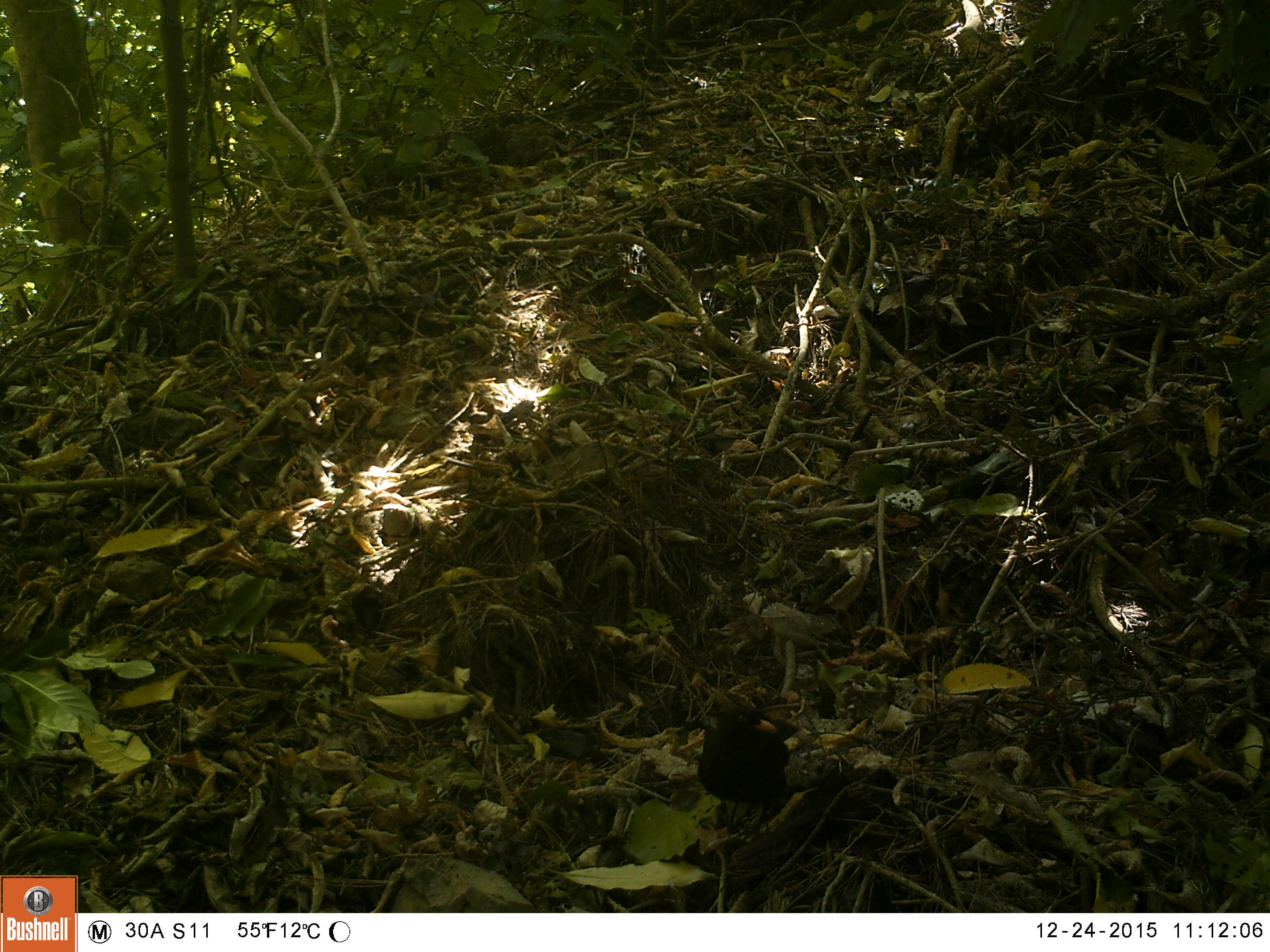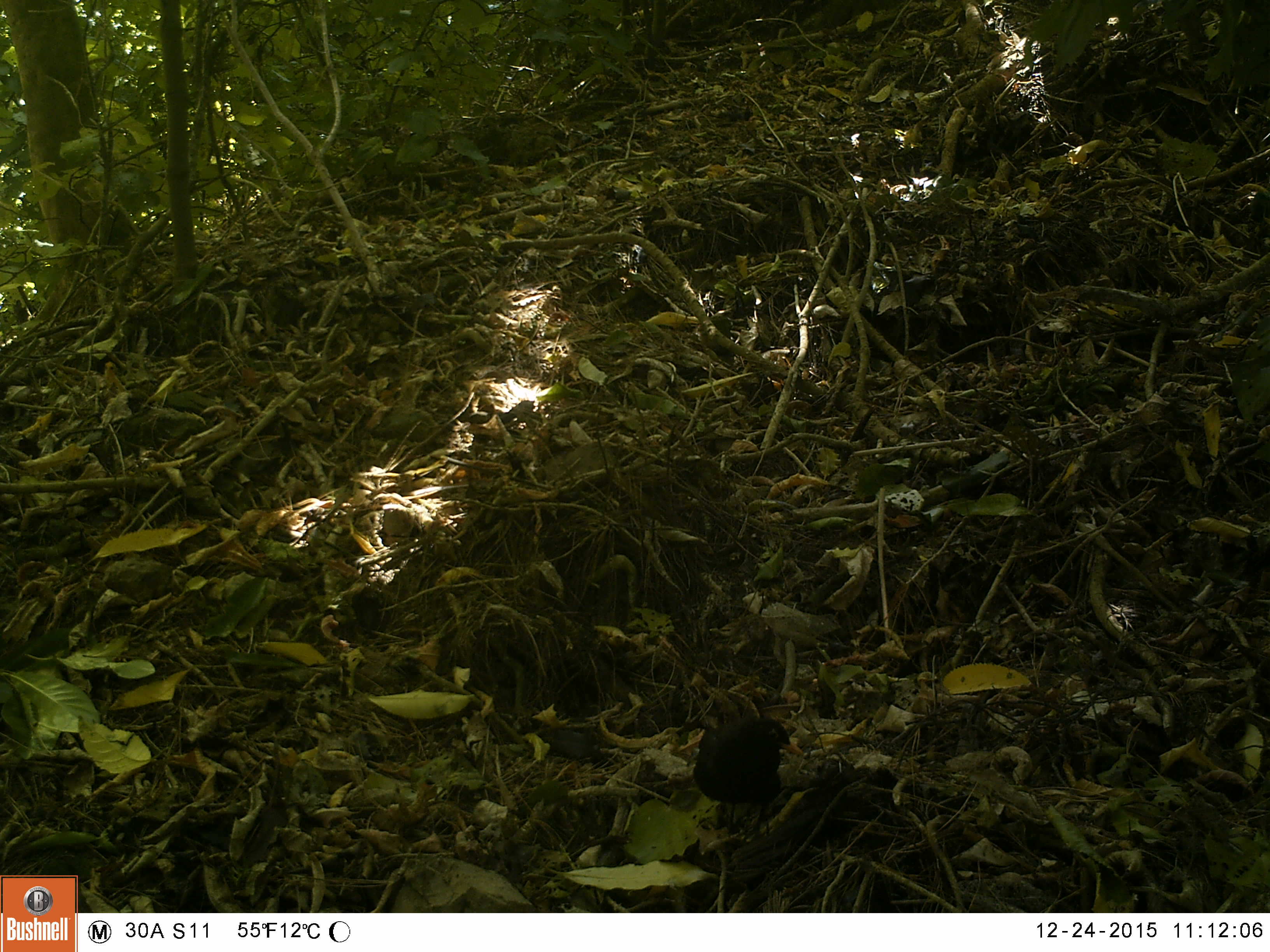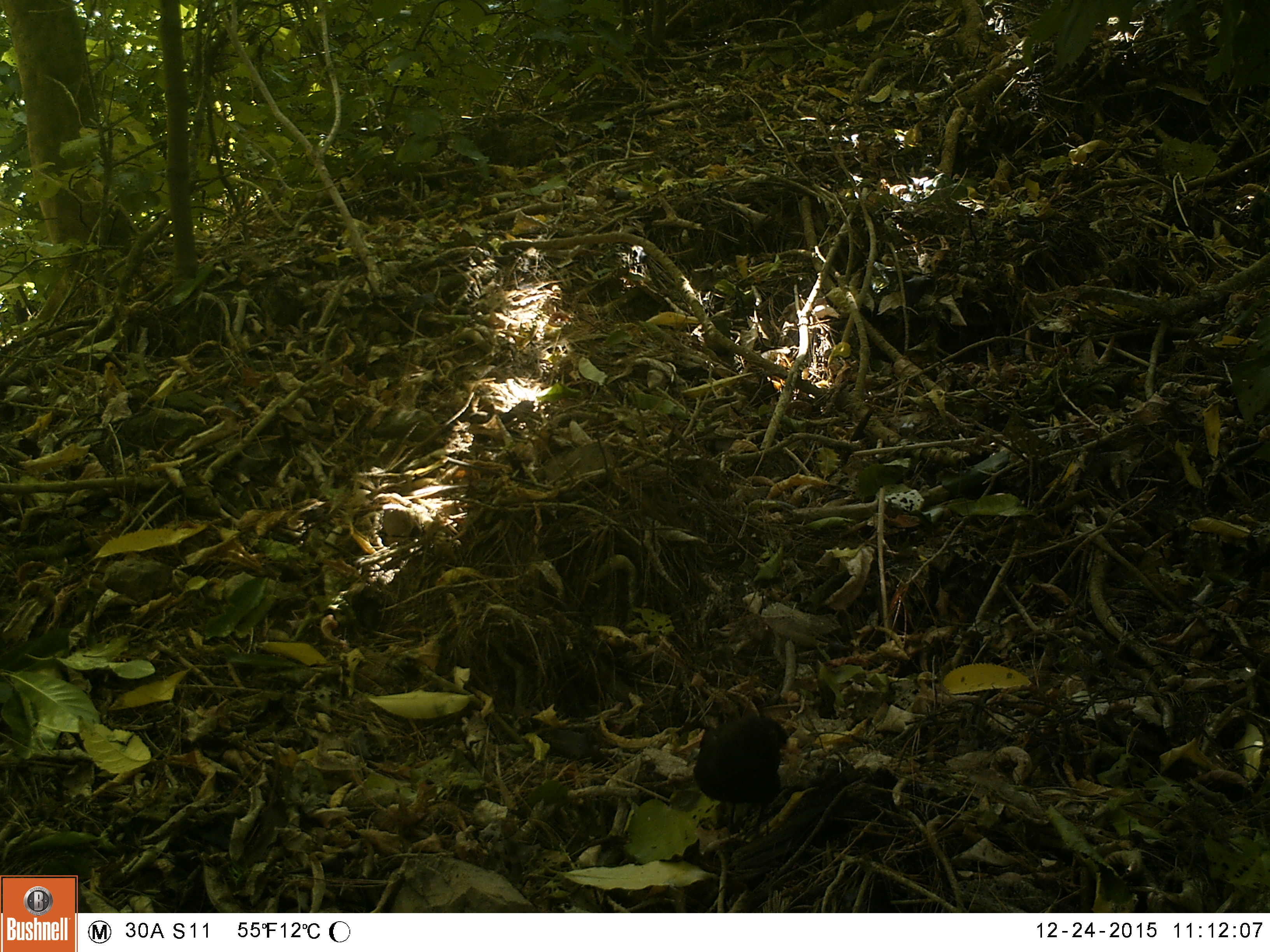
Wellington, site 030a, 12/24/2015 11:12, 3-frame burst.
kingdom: Animalia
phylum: Chordata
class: Aves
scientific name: Aves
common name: bird